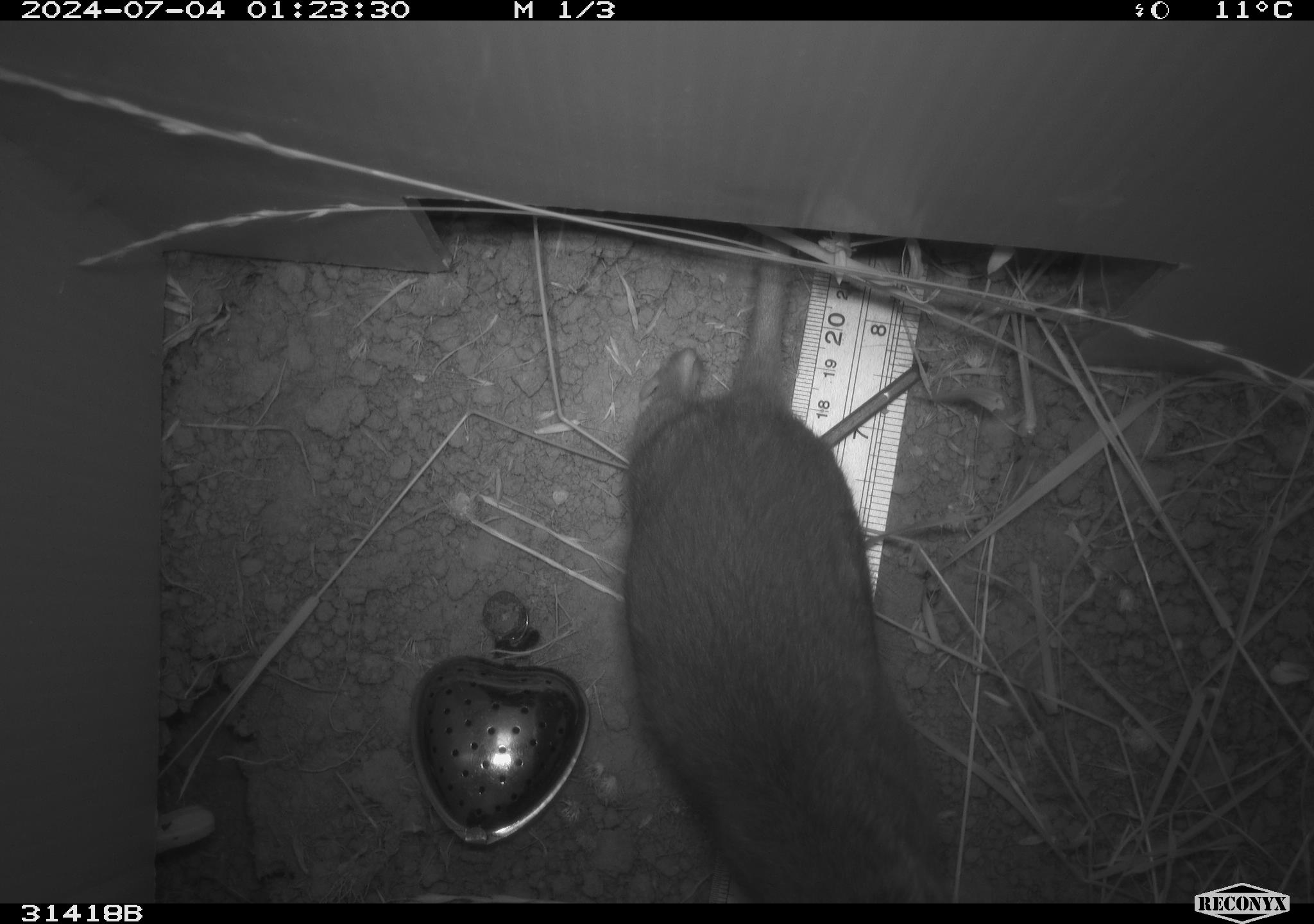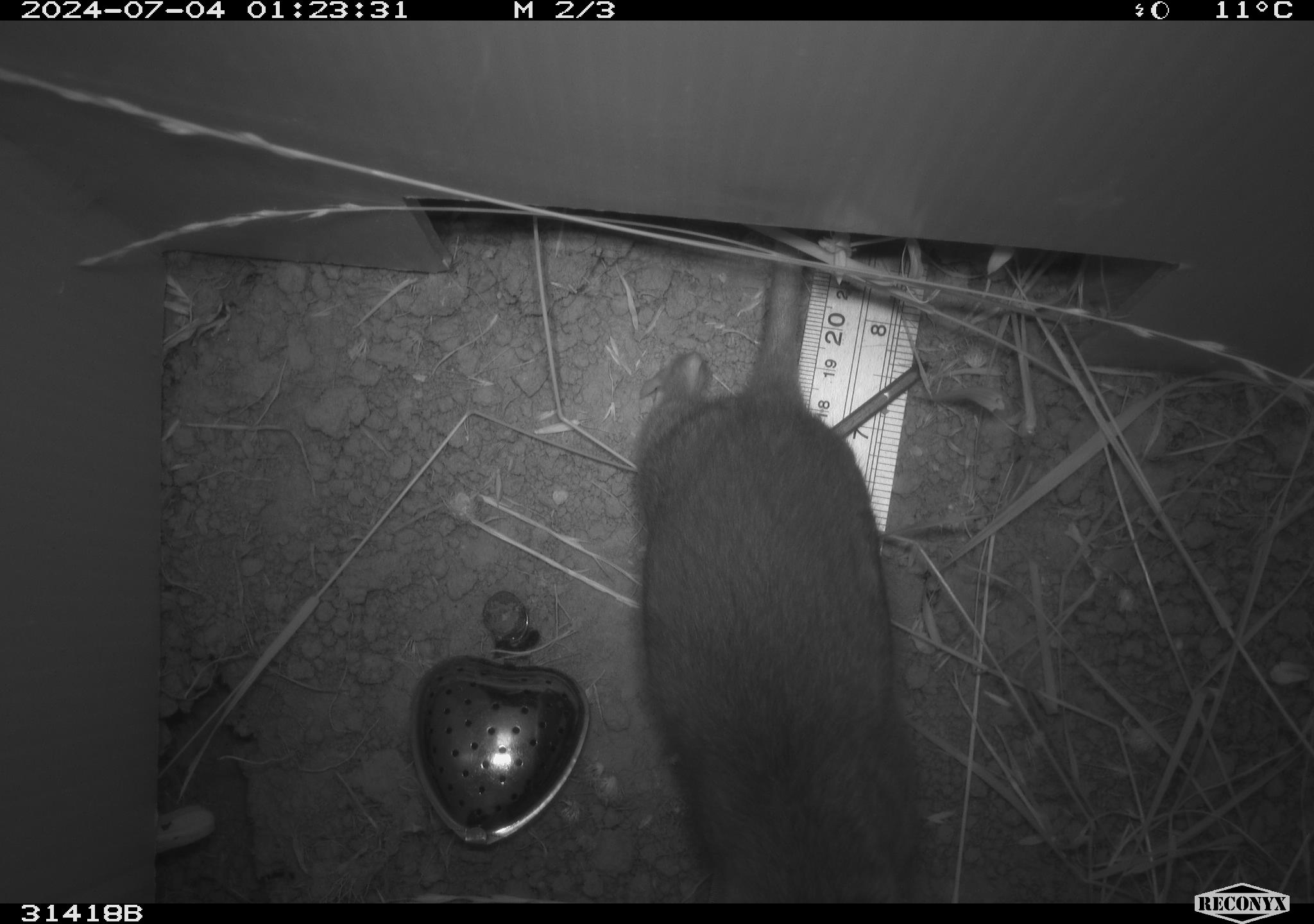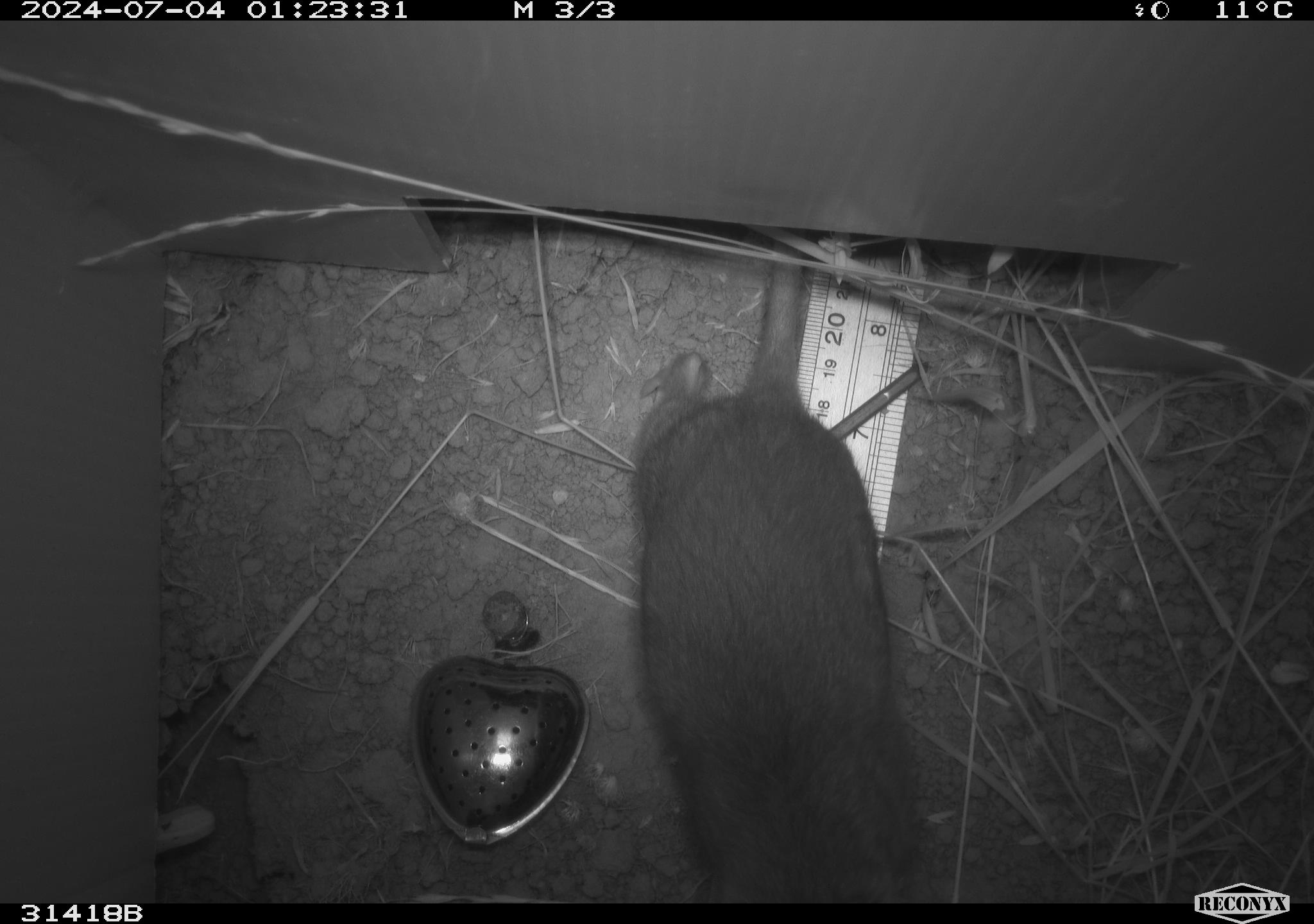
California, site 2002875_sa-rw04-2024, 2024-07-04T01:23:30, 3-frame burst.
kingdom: Animalia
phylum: Chordata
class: Mammalia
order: Rodentia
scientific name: Rodentia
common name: rodent